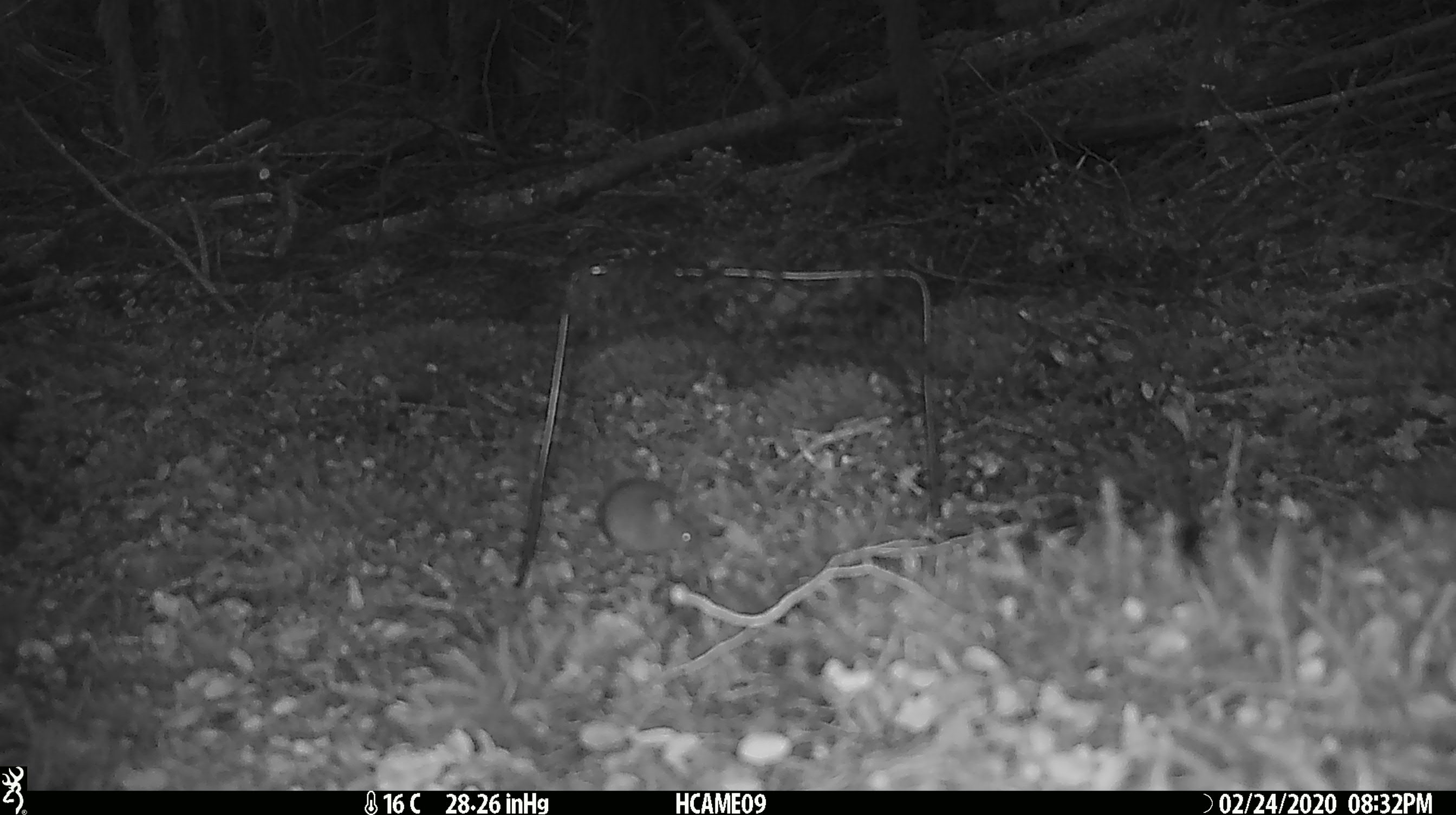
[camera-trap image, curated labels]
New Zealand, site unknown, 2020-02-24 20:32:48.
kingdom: Animalia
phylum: Chordata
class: Mammalia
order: Rodentia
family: Muridae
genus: Mus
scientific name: Mus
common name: mouse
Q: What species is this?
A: Mouse (Mus).